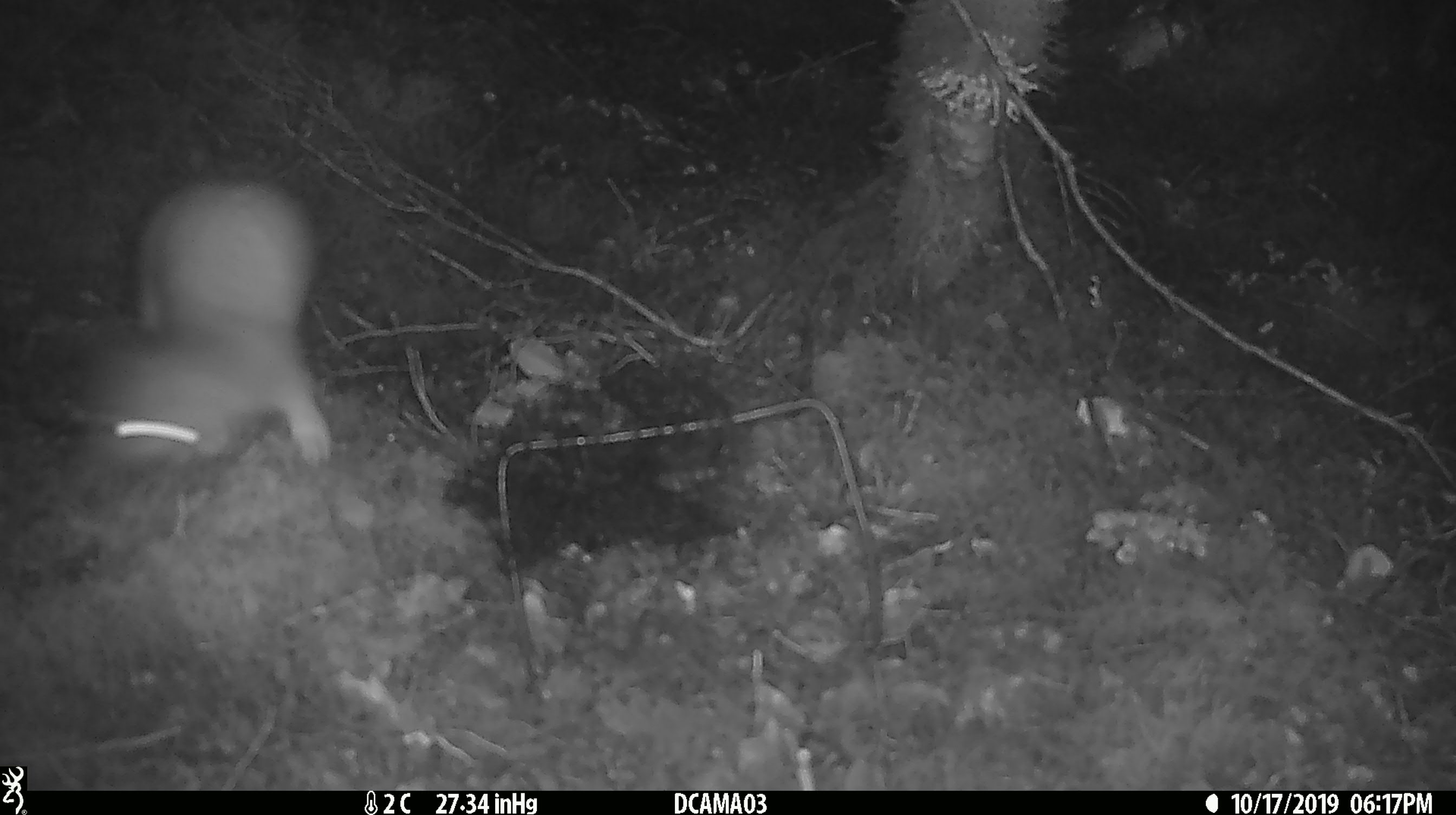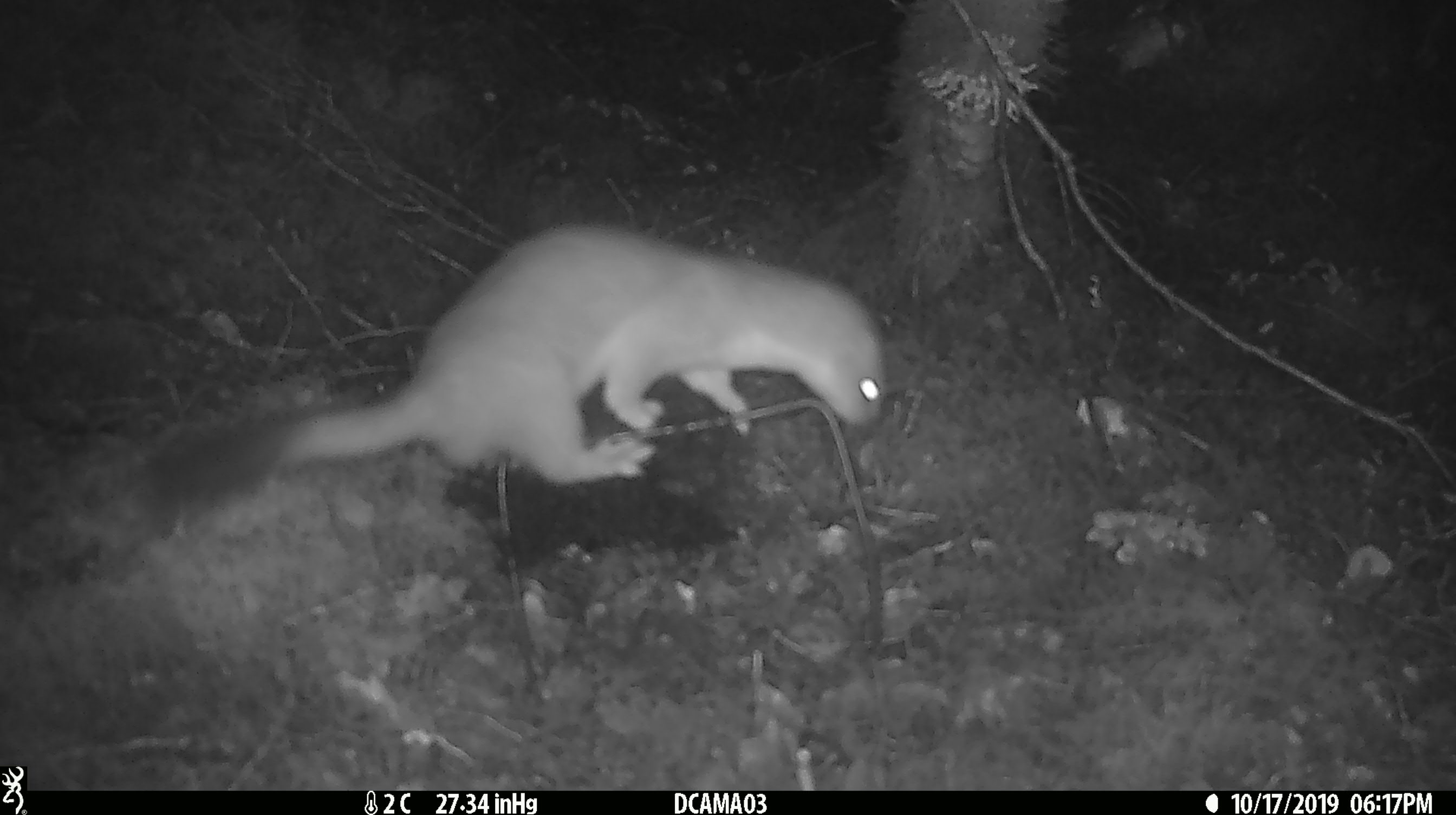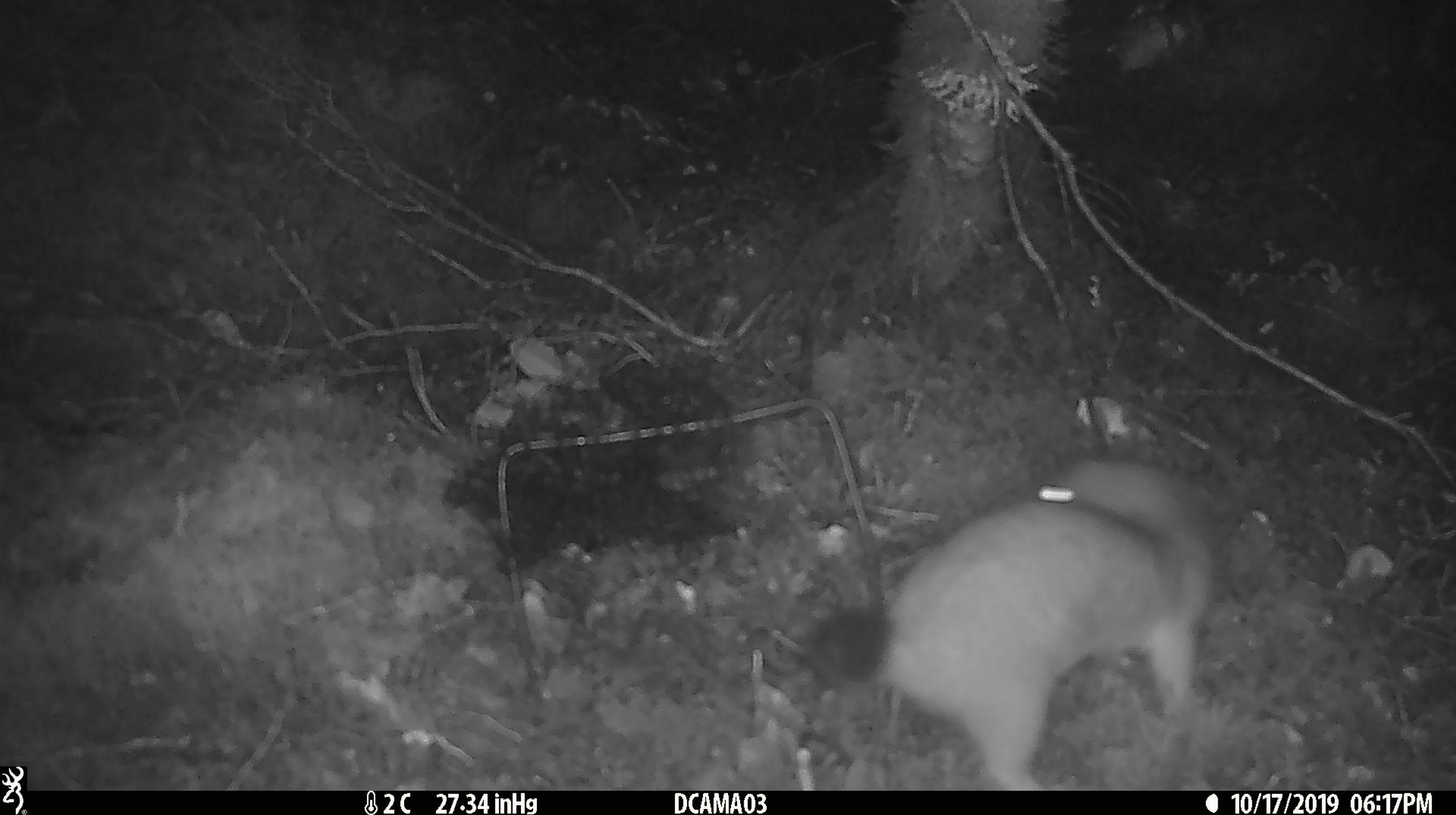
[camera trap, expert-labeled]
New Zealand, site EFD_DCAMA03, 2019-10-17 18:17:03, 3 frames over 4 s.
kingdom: Animalia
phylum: Chordata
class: Mammalia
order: Carnivora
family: Mustelidae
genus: Mustela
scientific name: Mustela erminea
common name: stoat